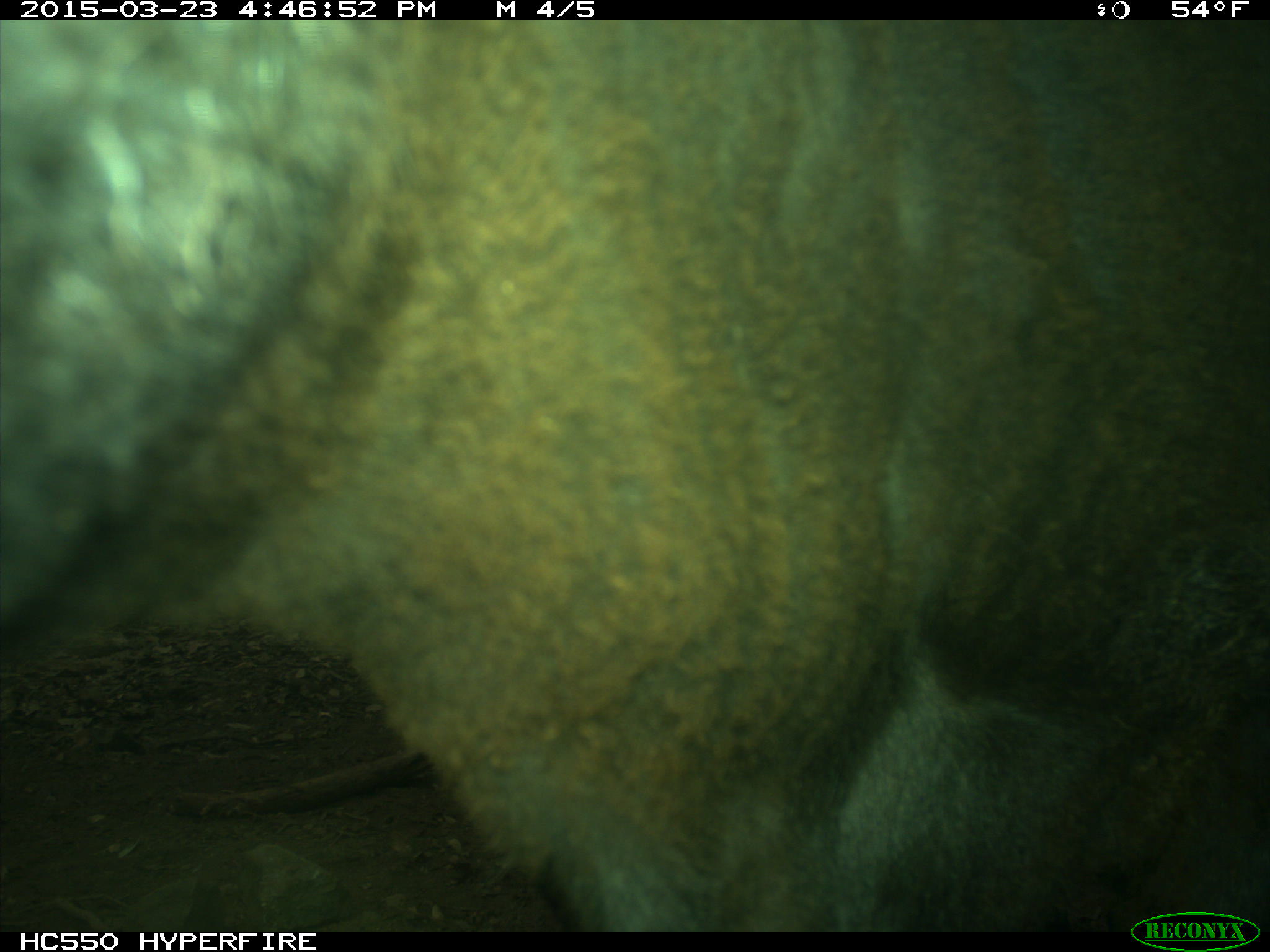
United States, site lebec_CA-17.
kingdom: Animalia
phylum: Chordata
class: Mammalia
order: Artiodactyla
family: Bovidae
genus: Bos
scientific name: Bos taurus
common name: domestic cow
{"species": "Bos taurus (domestic cow)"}